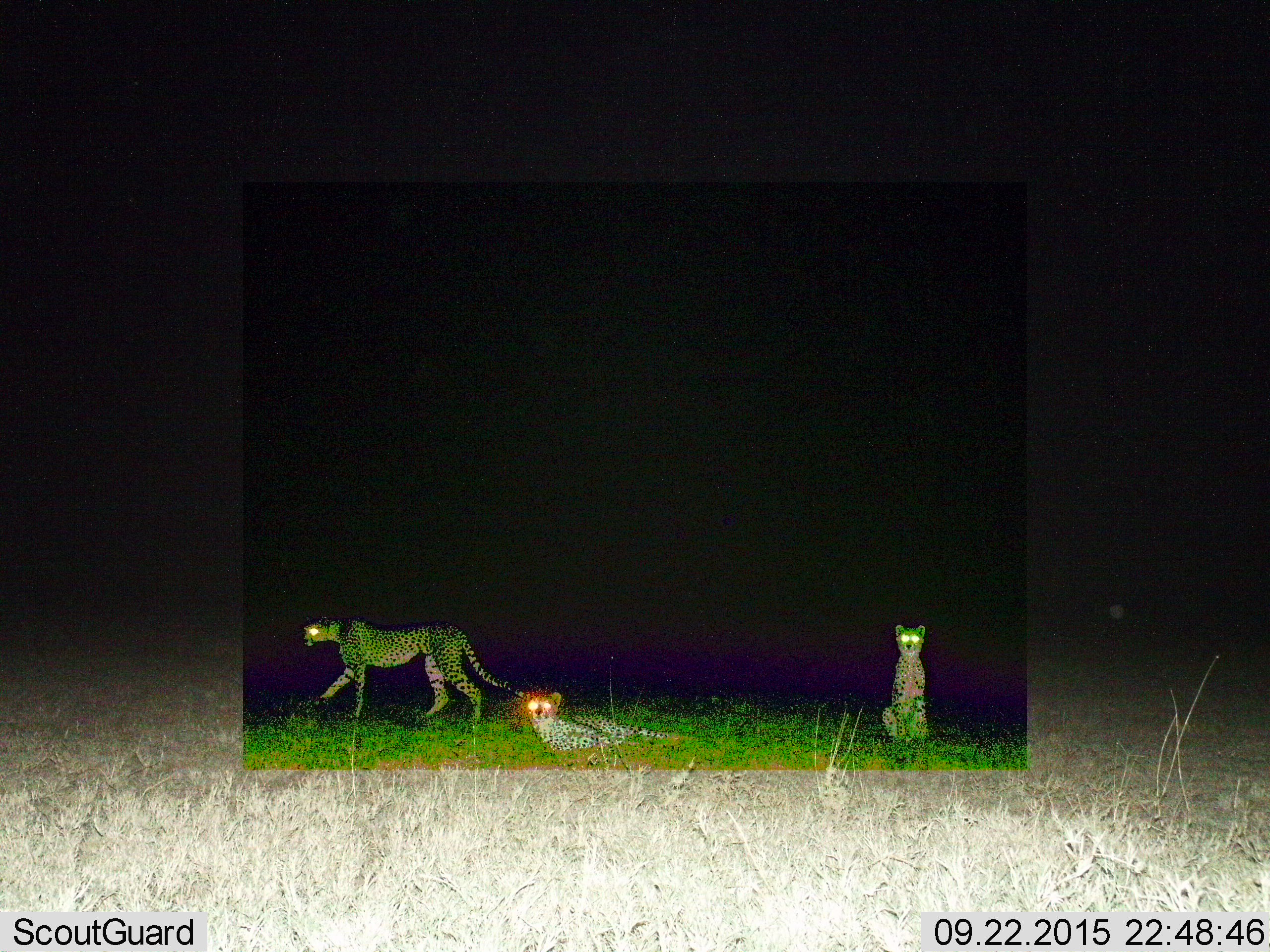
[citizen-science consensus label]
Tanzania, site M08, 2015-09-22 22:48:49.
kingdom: Animalia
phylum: Chordata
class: Mammalia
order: Carnivora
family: Felidae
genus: Acinonyx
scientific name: Acinonyx jubatus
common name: cheetah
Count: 3.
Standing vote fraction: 44%.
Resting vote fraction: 89%.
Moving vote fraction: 56%.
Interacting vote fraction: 11%.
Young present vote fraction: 0%.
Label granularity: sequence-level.